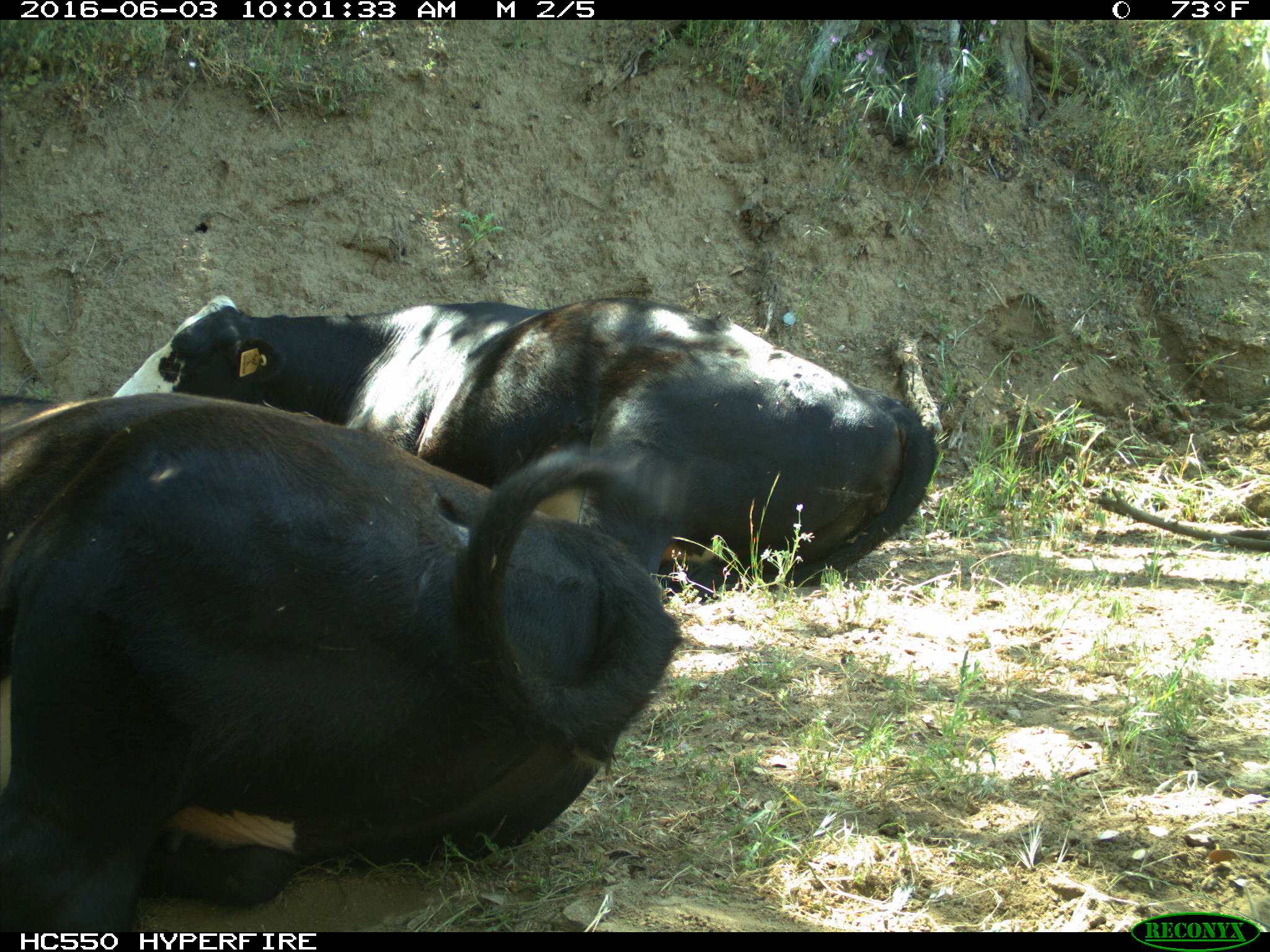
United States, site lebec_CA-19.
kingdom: Animalia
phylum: Chordata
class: Mammalia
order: Artiodactyla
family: Bovidae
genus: Bos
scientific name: Bos taurus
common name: domestic cow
Bos taurus (domestic cow).